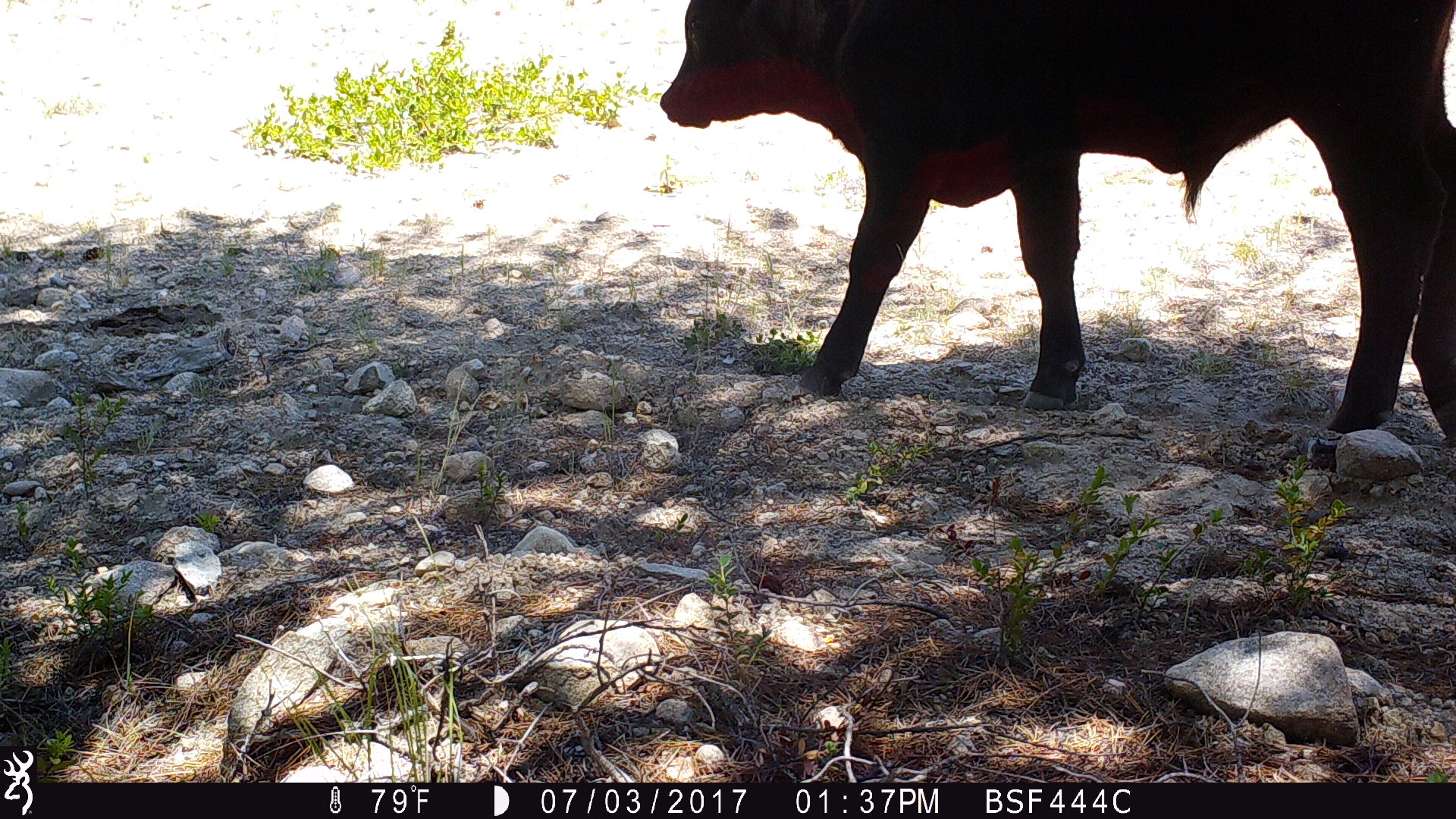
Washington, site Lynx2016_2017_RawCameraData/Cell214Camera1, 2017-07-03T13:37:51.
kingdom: Animalia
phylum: Chordata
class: Mammalia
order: Artiodactyla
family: Bovidae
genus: Bos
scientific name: Bos taurus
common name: domestic cattle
Domestic cattle (Bos taurus). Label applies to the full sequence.